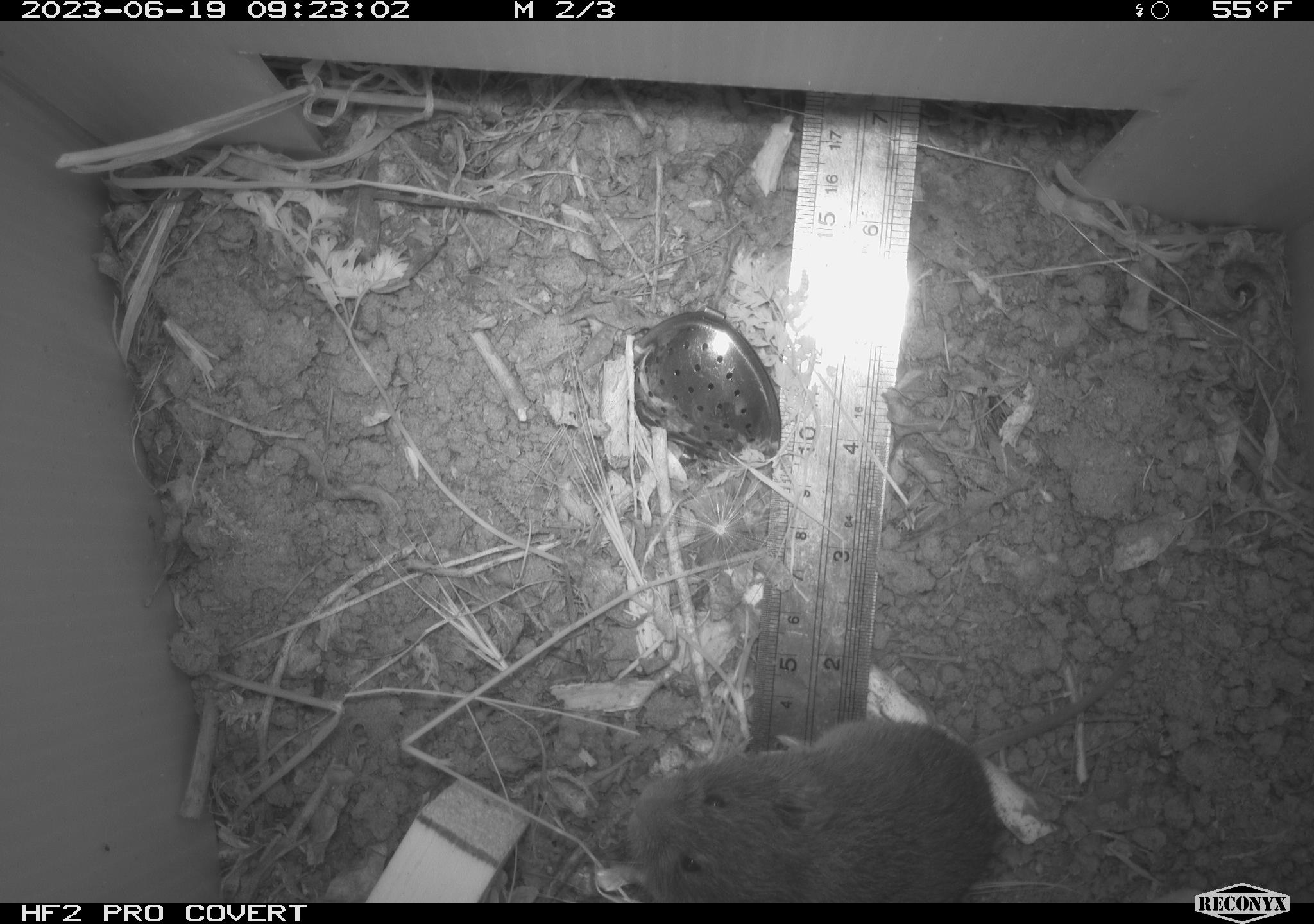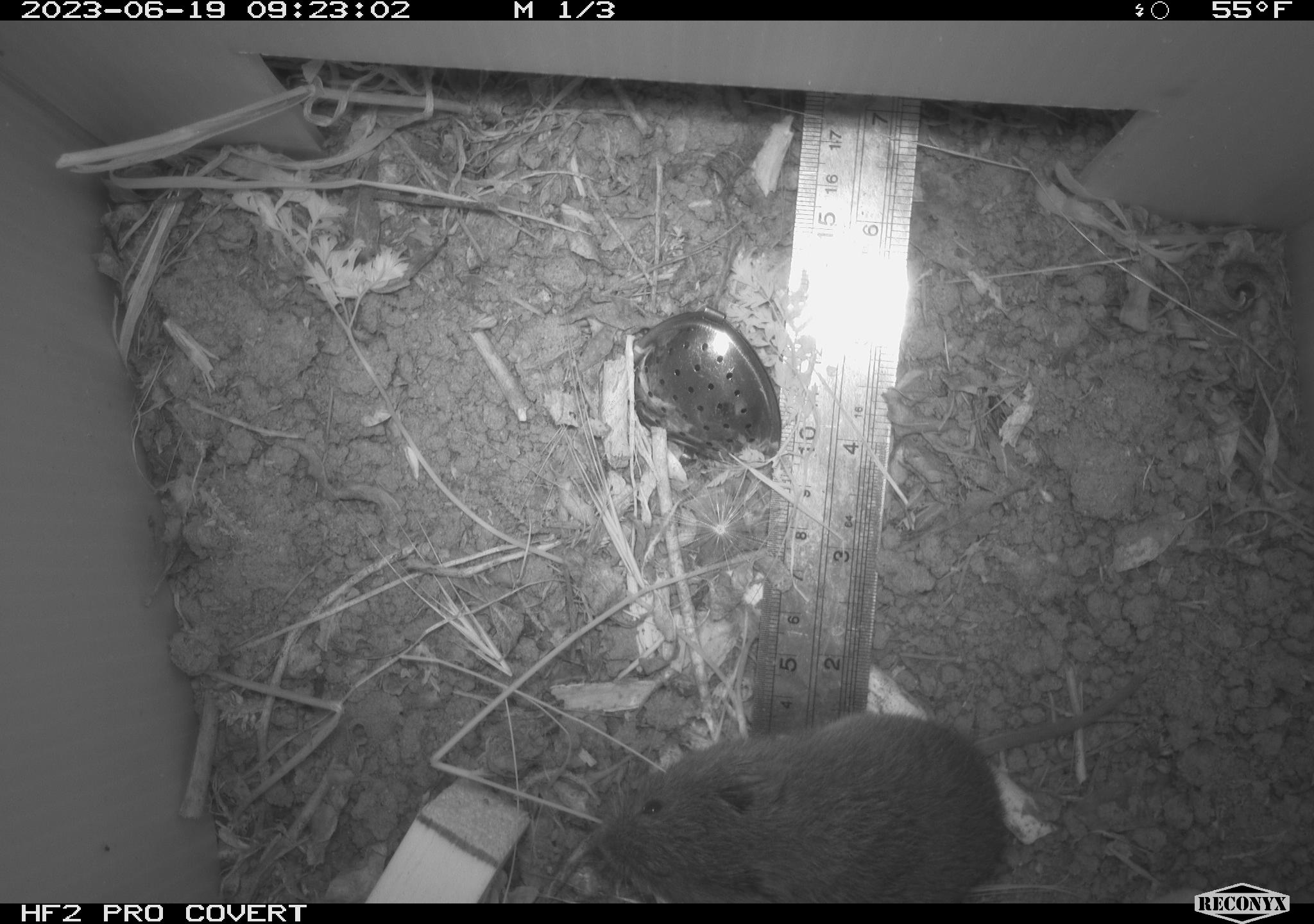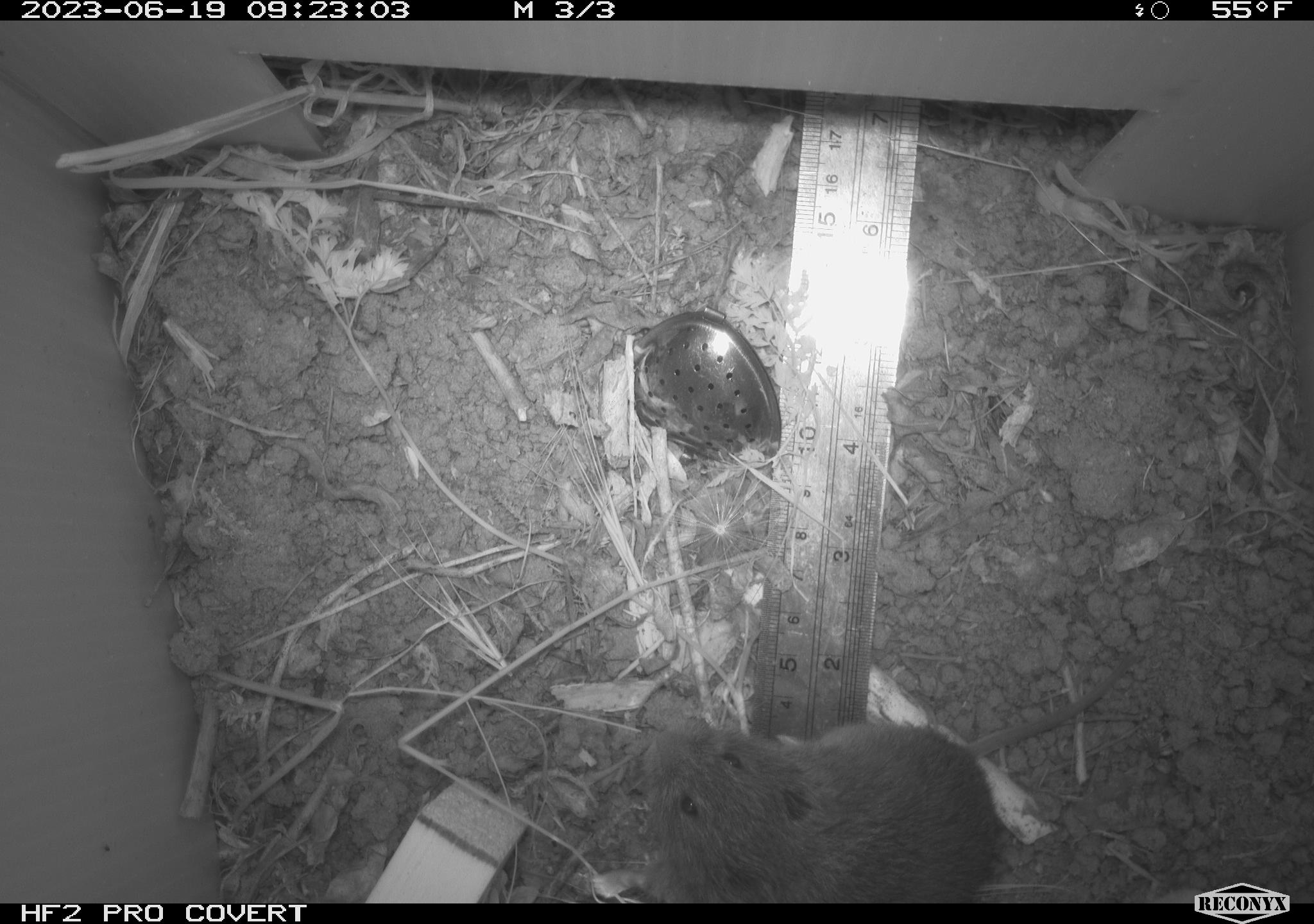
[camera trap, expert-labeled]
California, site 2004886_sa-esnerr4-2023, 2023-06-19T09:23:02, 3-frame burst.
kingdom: Animalia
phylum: Chordata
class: Mammalia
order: Rodentia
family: Cricetidae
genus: Microtus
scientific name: Microtus californicus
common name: california vole